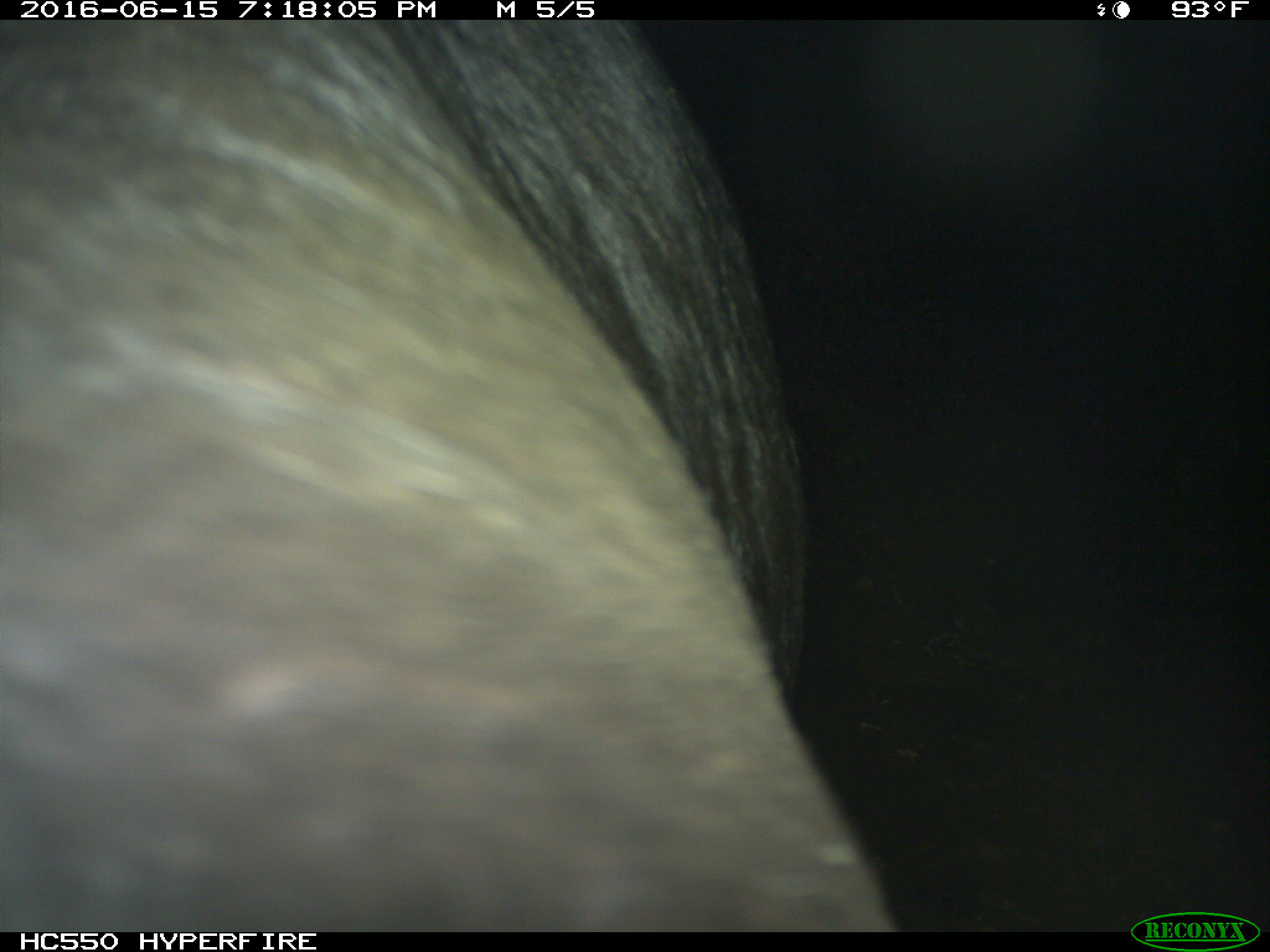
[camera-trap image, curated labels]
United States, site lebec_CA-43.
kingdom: Animalia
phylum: Chordata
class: Mammalia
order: Artiodactyla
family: Bovidae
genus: Bos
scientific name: Bos taurus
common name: domestic cow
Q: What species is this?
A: Bos taurus (domestic cow).